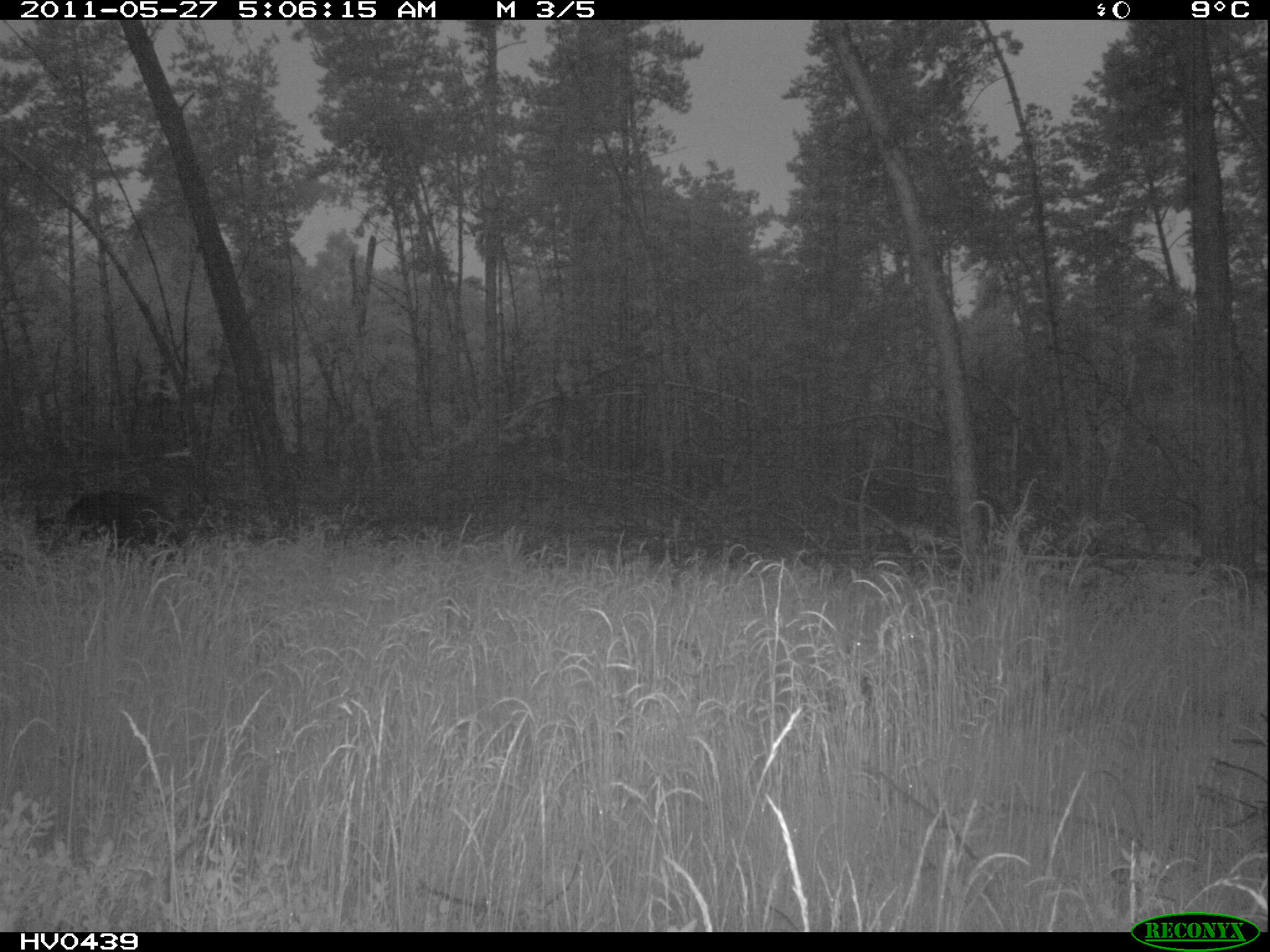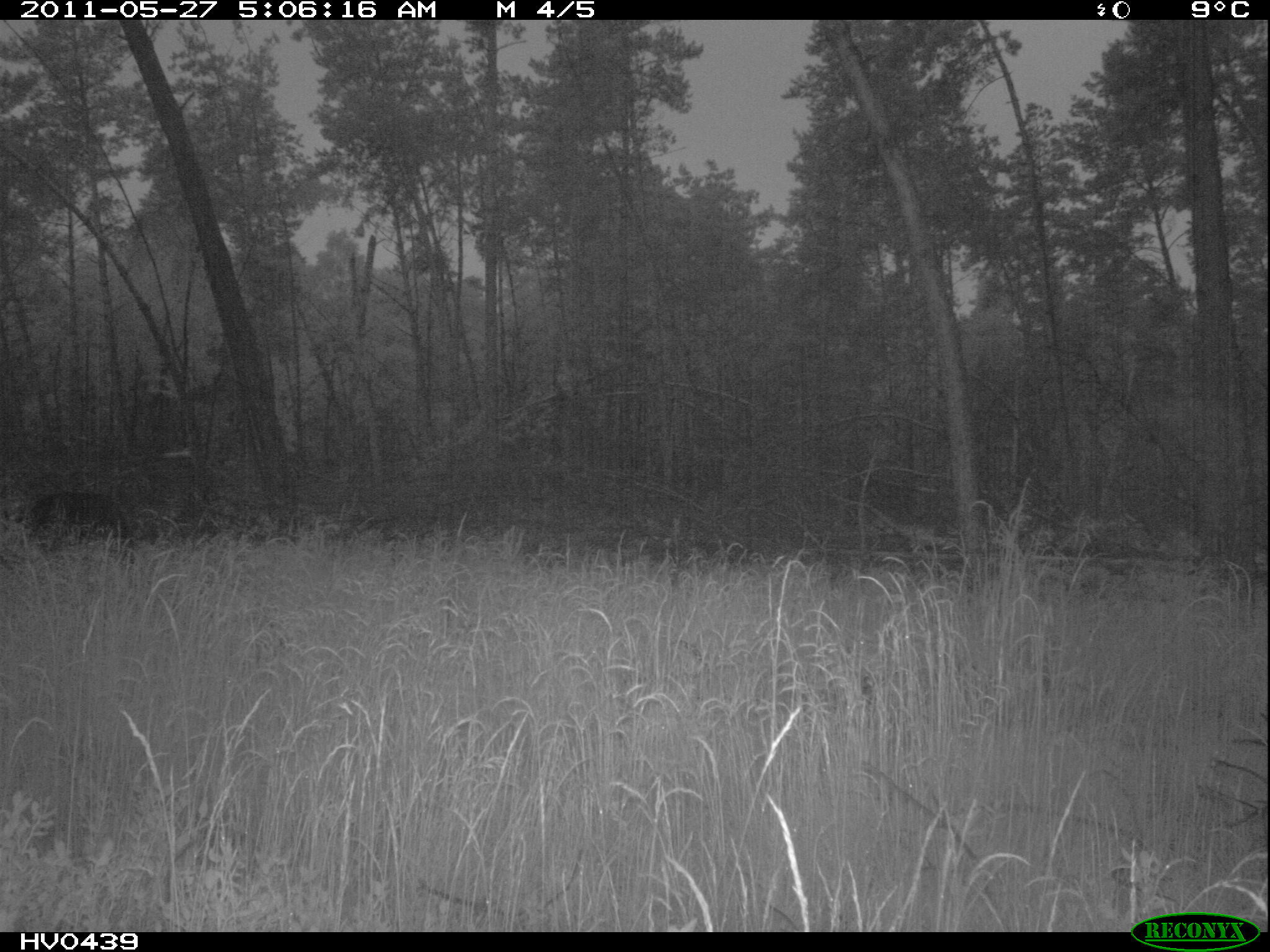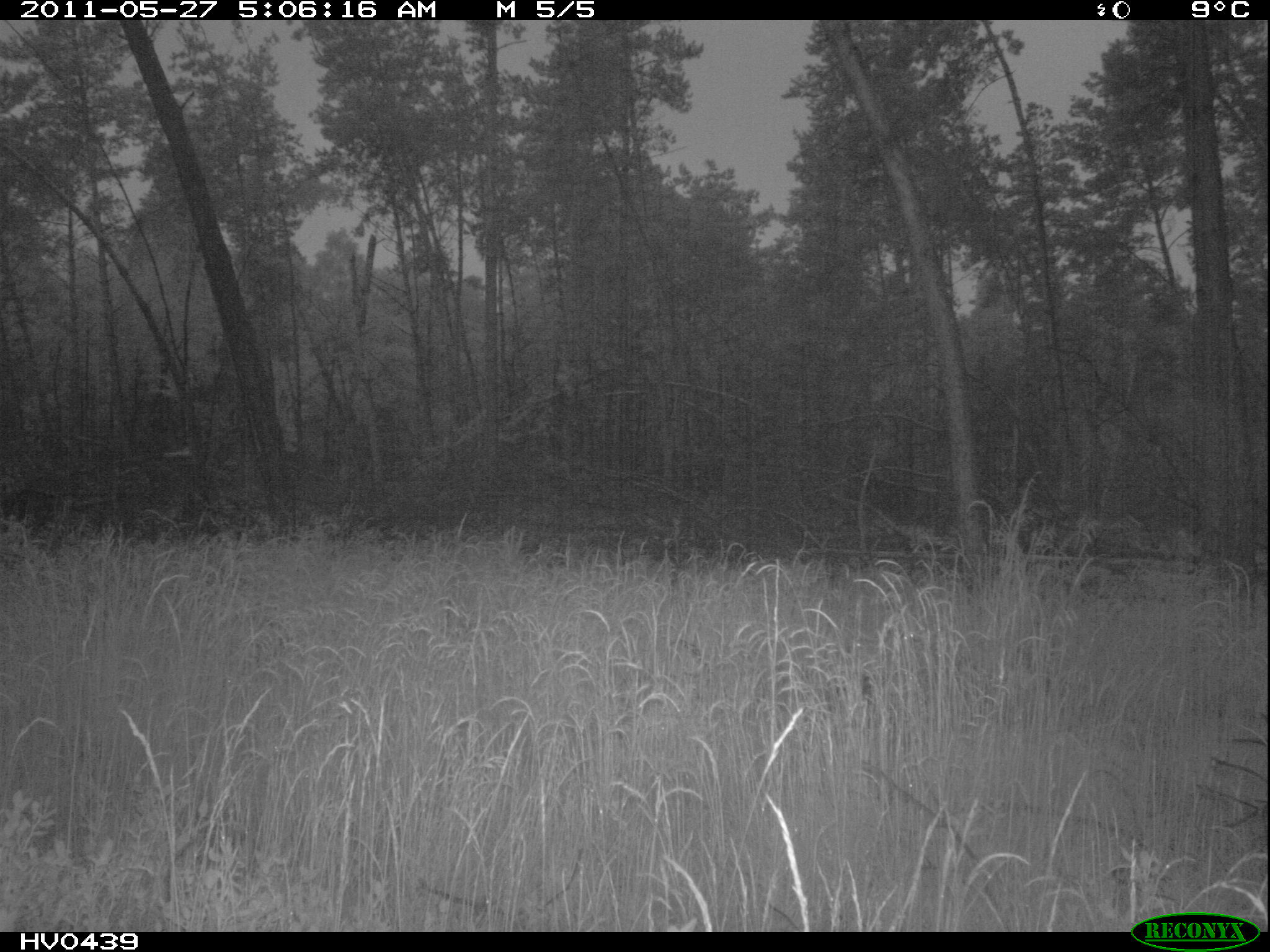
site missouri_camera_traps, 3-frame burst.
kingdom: Animalia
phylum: Chordata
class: Mammalia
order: Artiodactyla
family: Suidae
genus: Sus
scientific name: Sus scrofa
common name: wild boar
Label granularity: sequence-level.